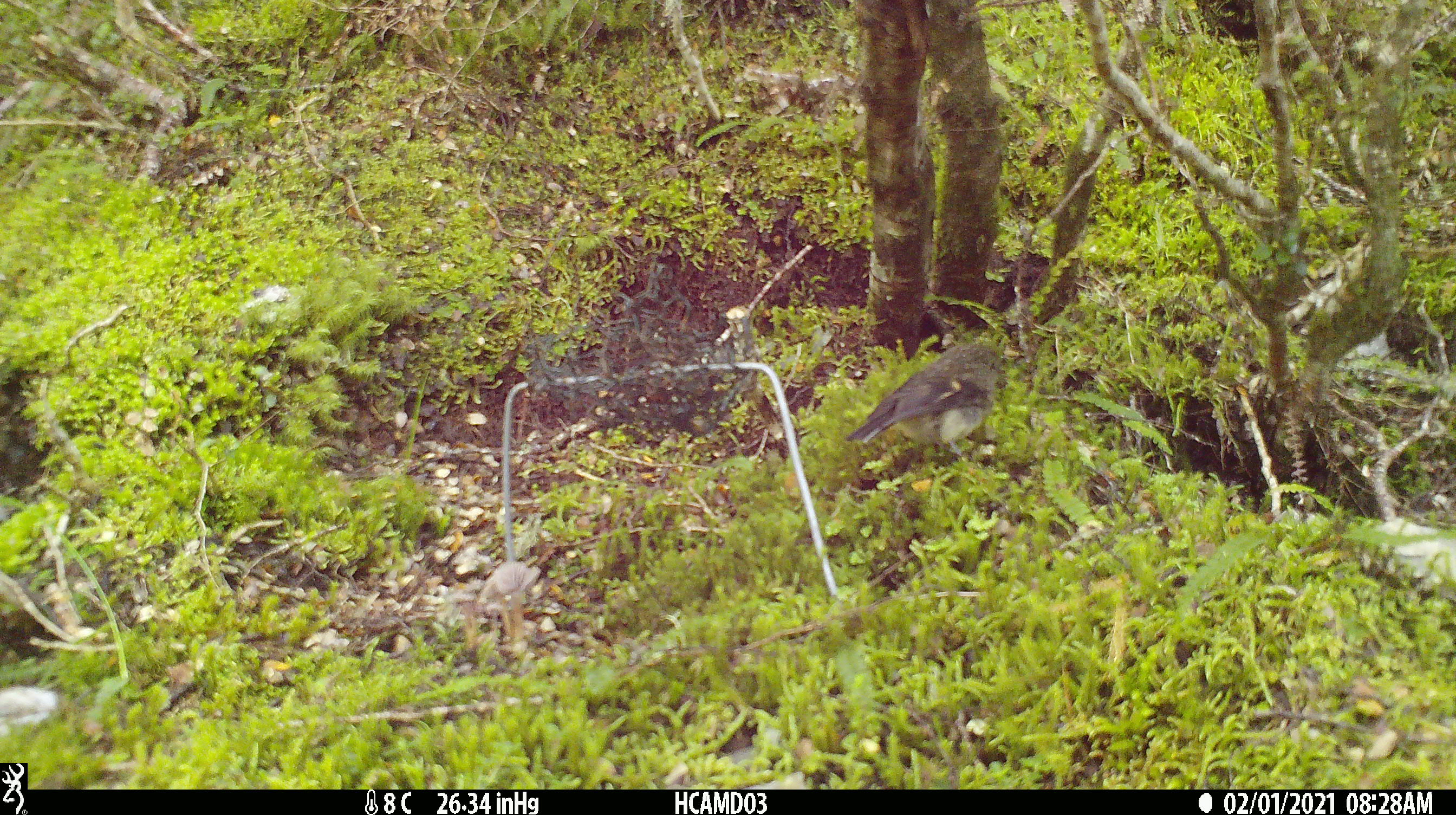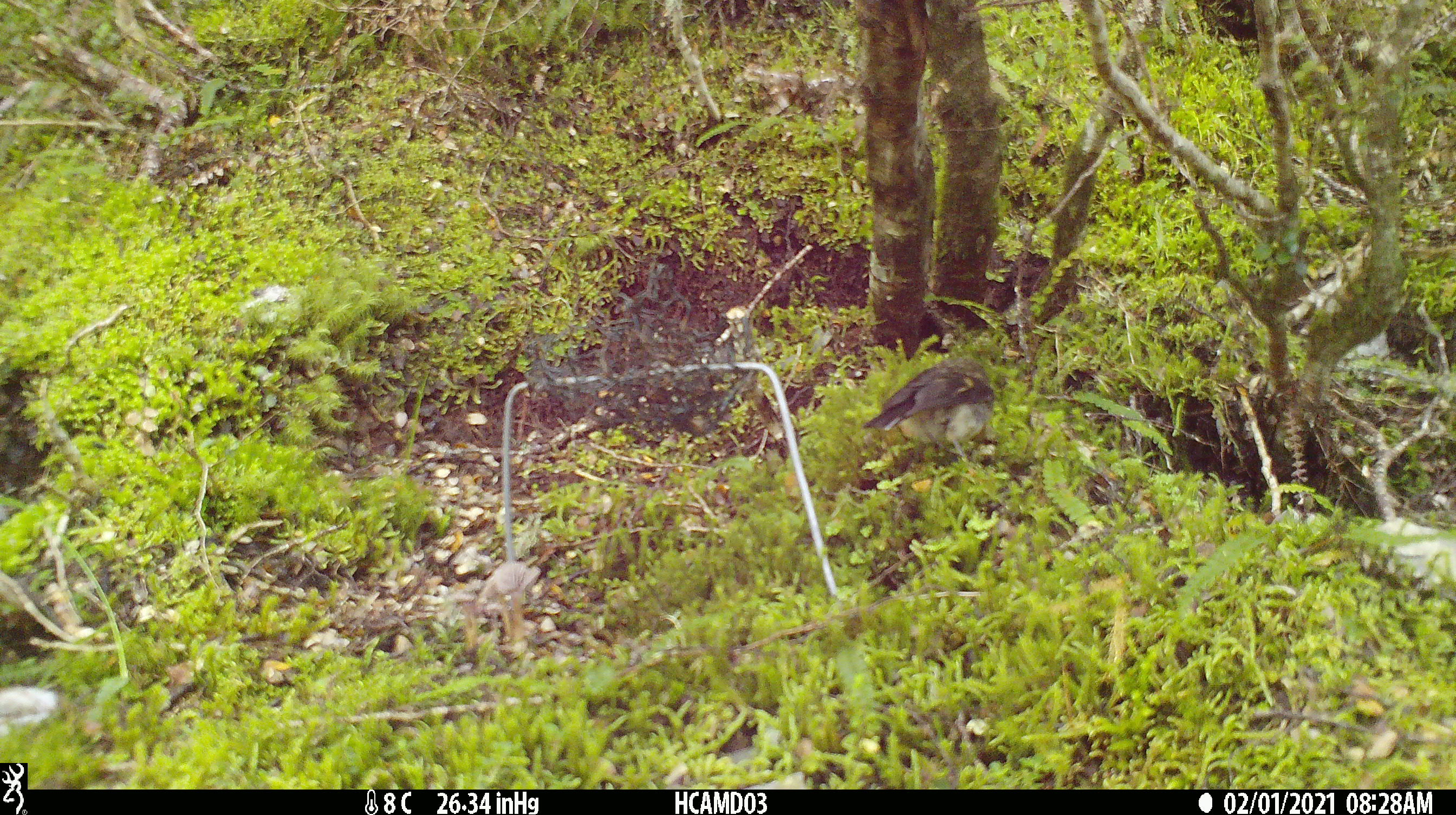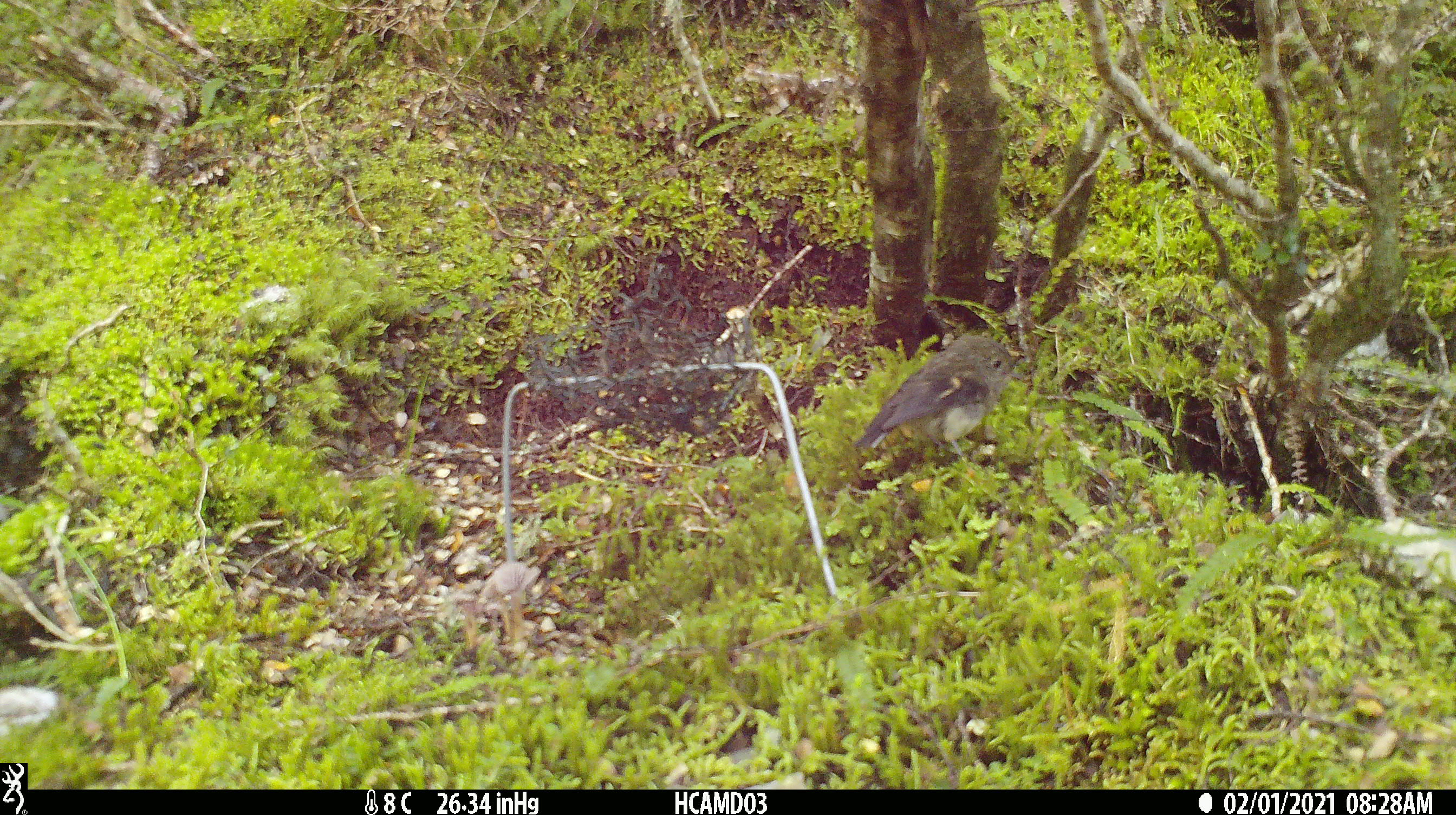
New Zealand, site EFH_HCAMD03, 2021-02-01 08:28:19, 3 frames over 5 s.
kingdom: Animalia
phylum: Chordata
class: Aves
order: Passeriformes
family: Petroicidae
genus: Petroica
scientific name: Petroica macrocephala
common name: tomtit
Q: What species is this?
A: Tomtit (Petroica macrocephala).